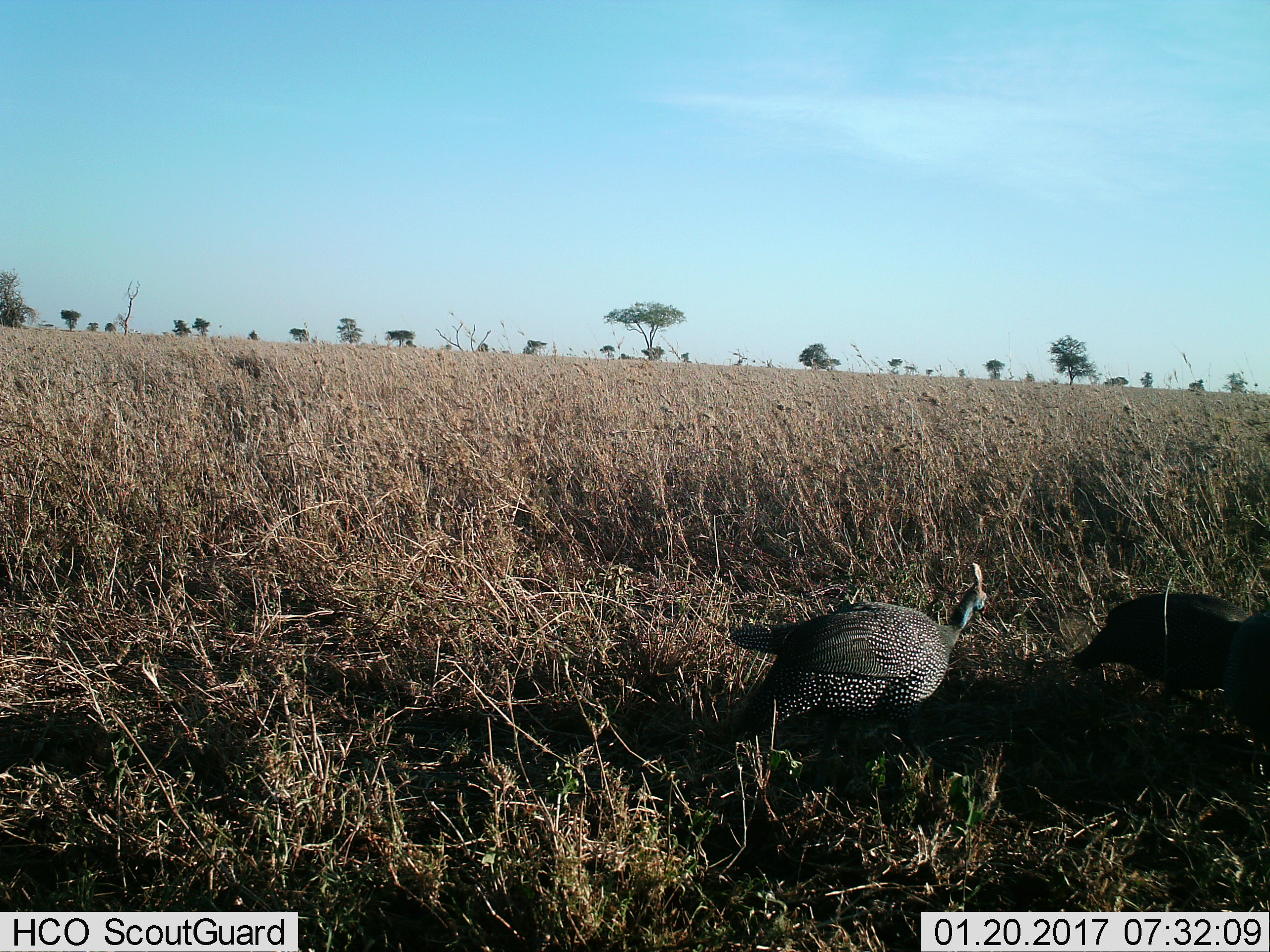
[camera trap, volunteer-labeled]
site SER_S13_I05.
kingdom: Animalia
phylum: Chordata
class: Aves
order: Galliformes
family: Numididae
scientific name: Numididae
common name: guineafowl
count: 2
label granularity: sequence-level